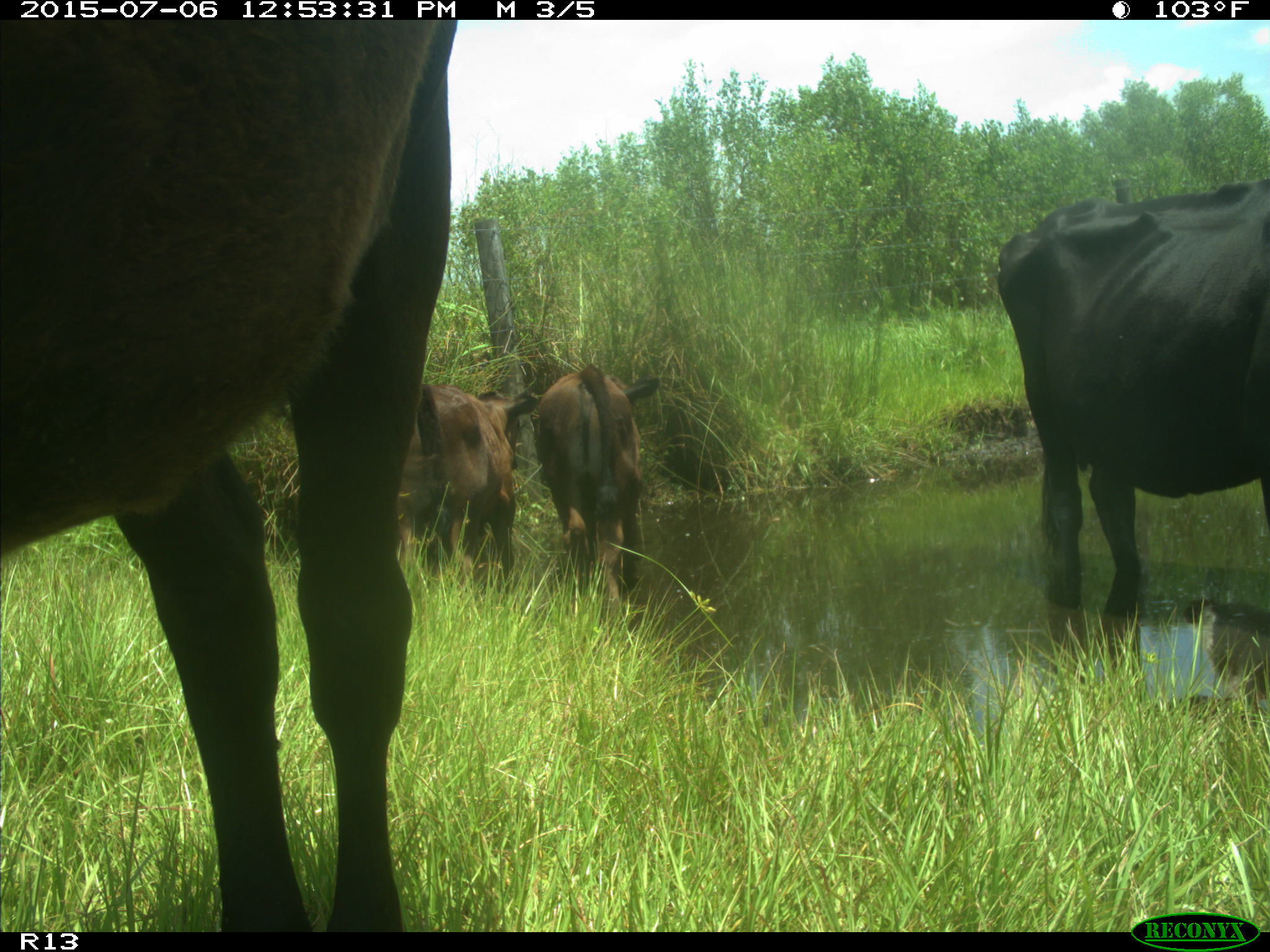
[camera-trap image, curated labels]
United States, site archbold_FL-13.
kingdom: Animalia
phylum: Chordata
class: Mammalia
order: Artiodactyla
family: Bovidae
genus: Bos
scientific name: Bos taurus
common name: domestic cow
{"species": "Bos taurus (domestic cow)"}